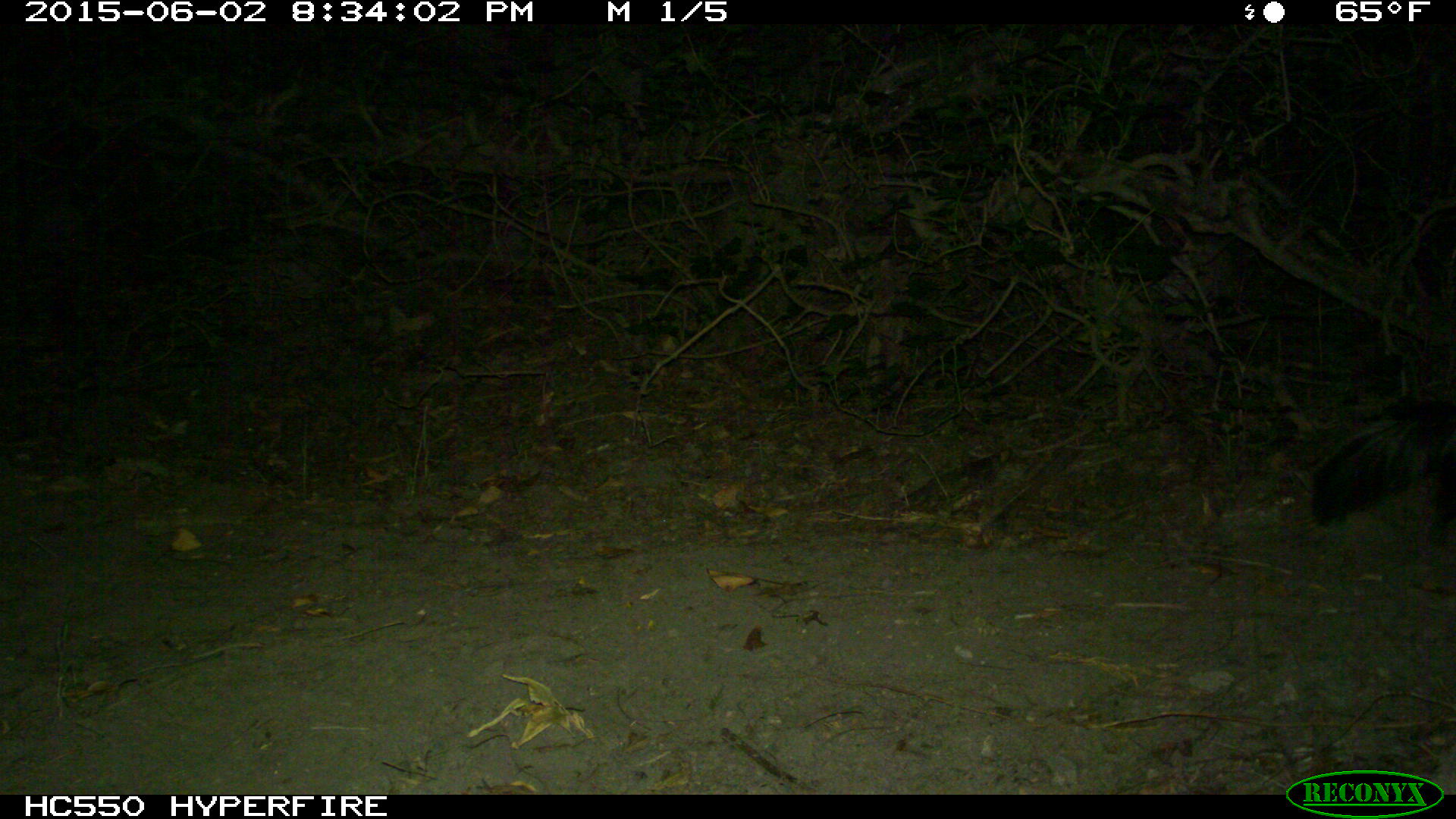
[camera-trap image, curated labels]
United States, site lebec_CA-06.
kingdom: Animalia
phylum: Chordata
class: Mammalia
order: Carnivora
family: Mephitidae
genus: Mephitis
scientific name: Mephitis mephitis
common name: striped skunk